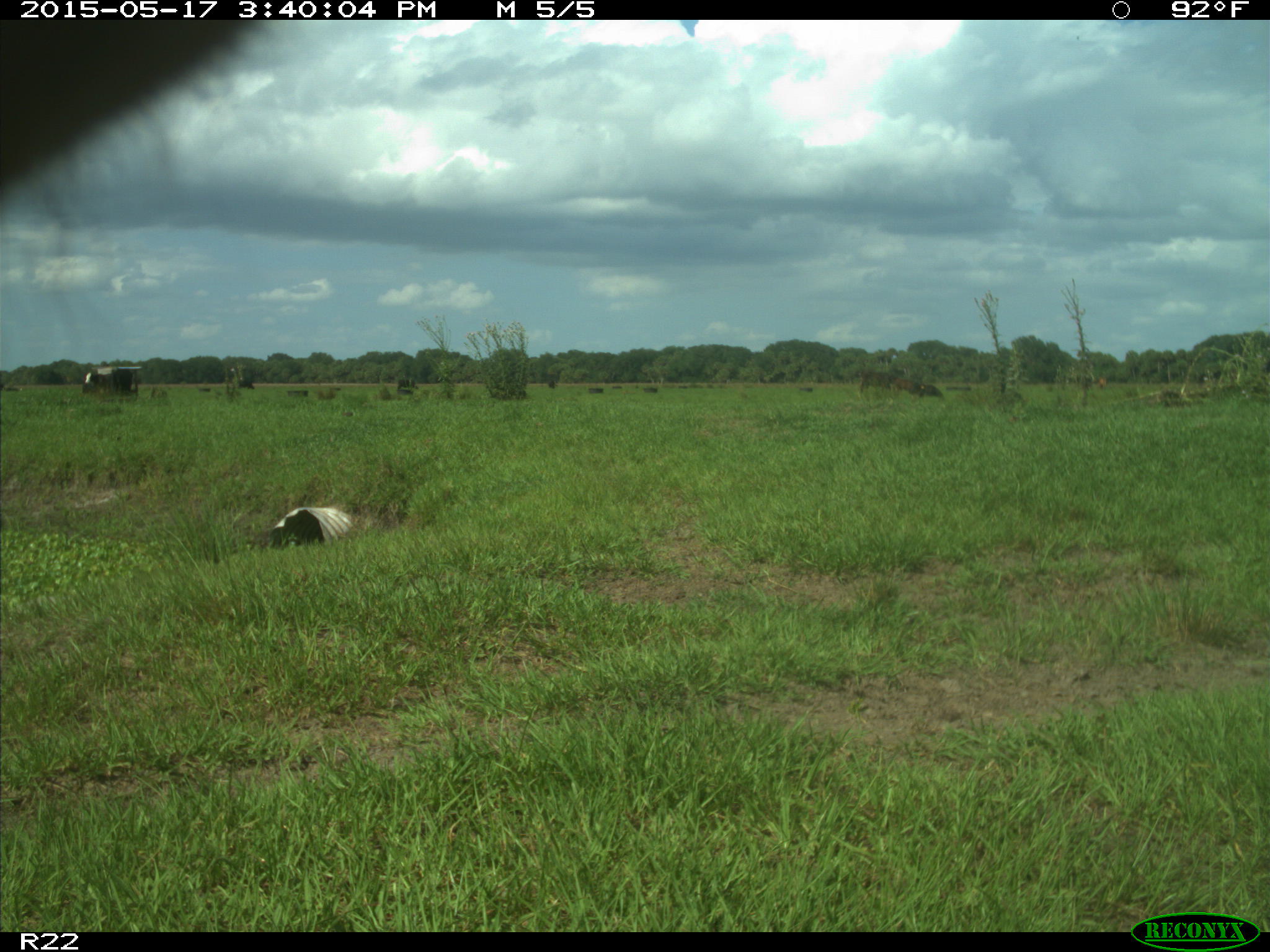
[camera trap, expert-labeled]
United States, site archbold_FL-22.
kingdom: Animalia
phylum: Chordata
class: Mammalia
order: Artiodactyla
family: Bovidae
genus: Bos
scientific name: Bos taurus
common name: domestic cow